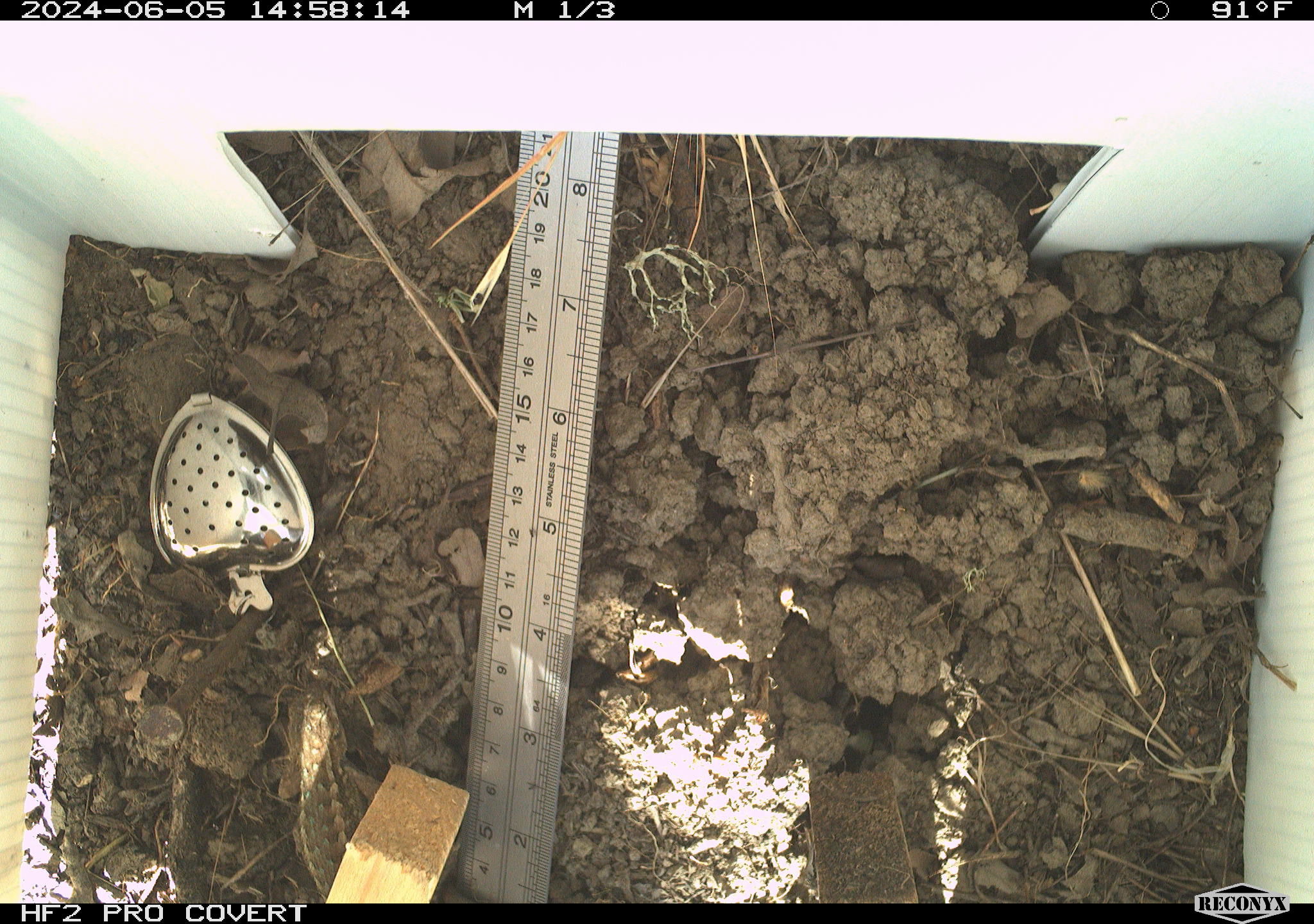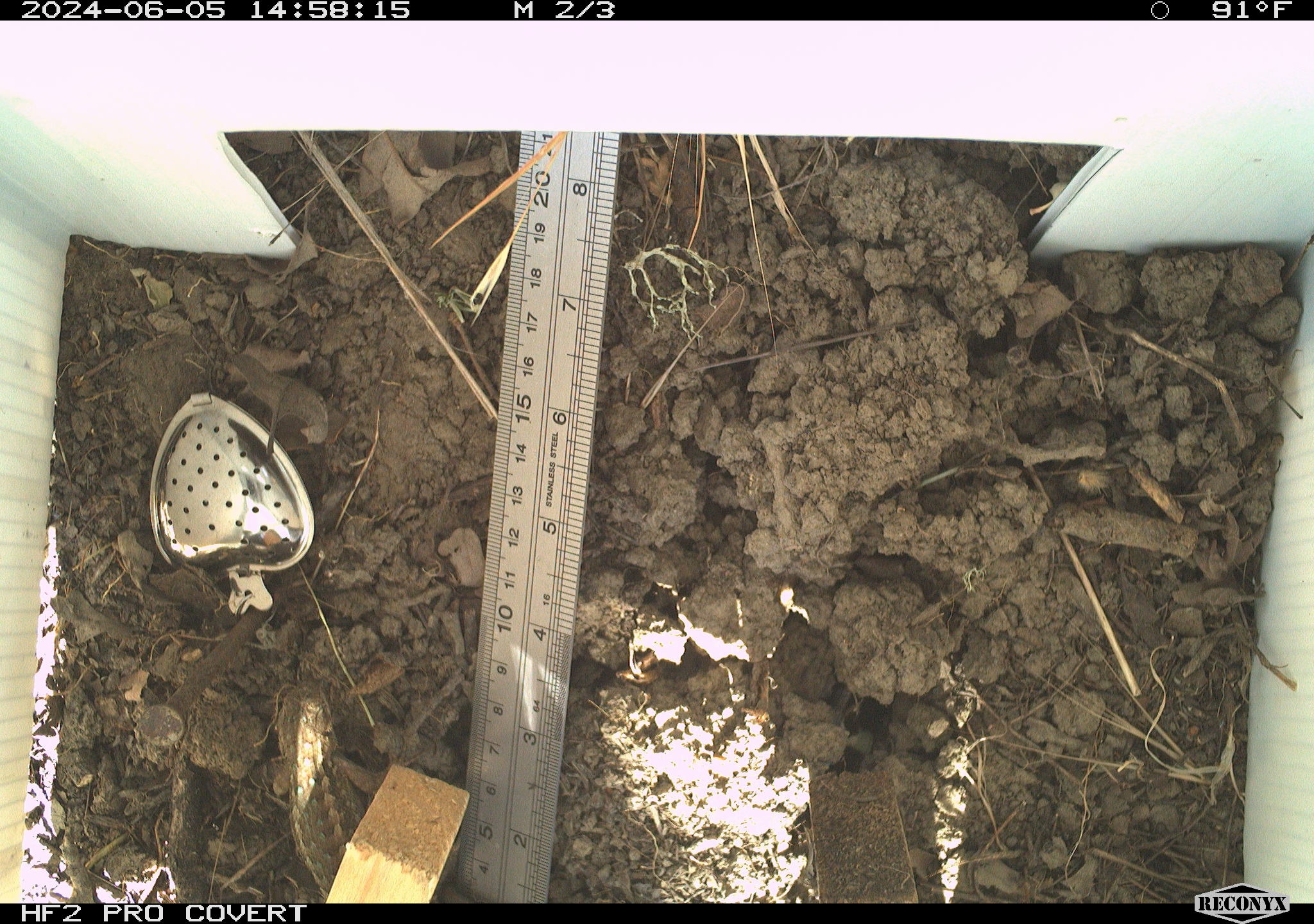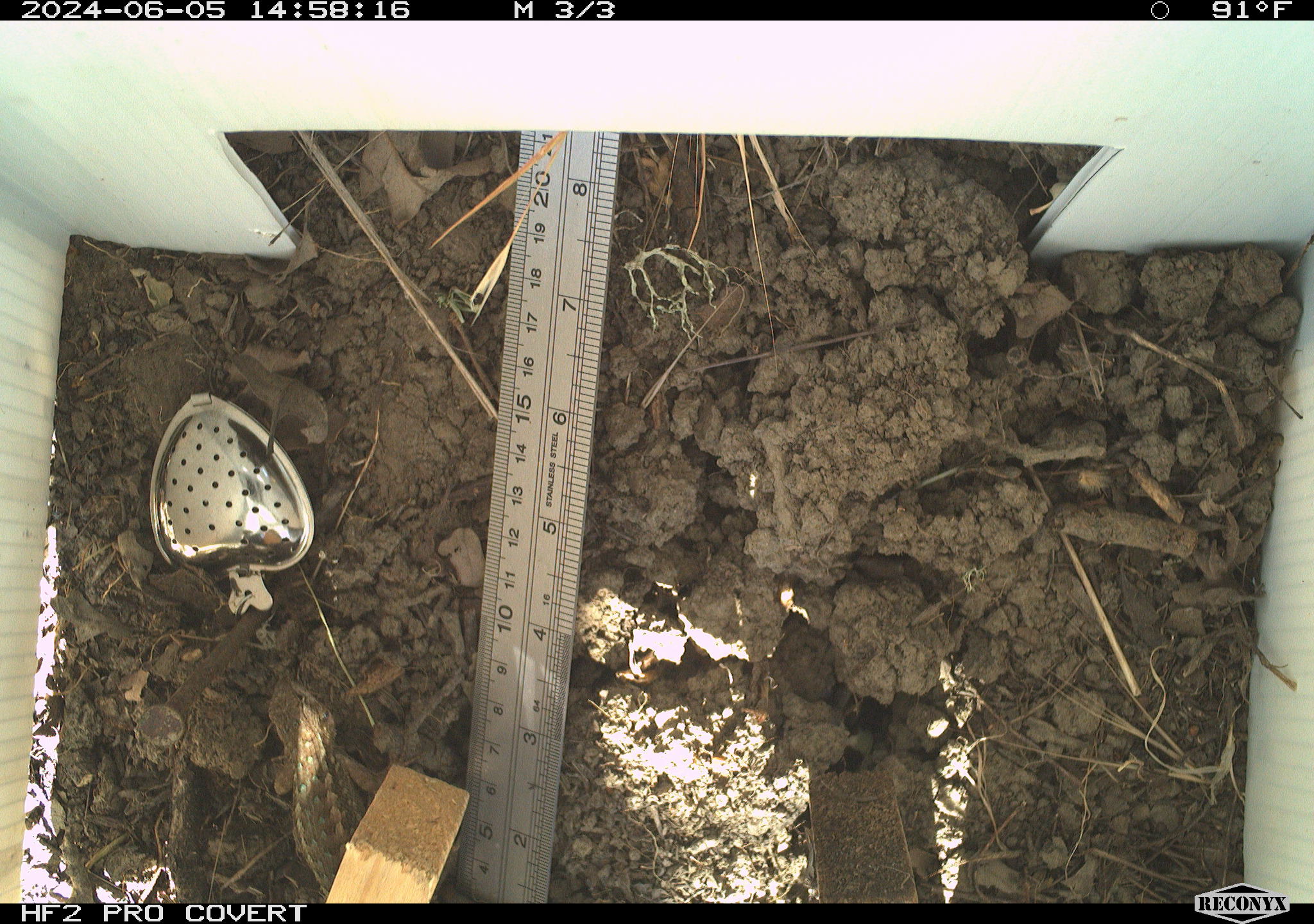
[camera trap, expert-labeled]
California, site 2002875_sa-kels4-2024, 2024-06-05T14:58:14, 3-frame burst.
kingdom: Animalia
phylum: Chordata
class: Reptilia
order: Squamata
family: Phrynosomatidae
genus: Sceloporus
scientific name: Sceloporus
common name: spiny lizards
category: sceloporus species